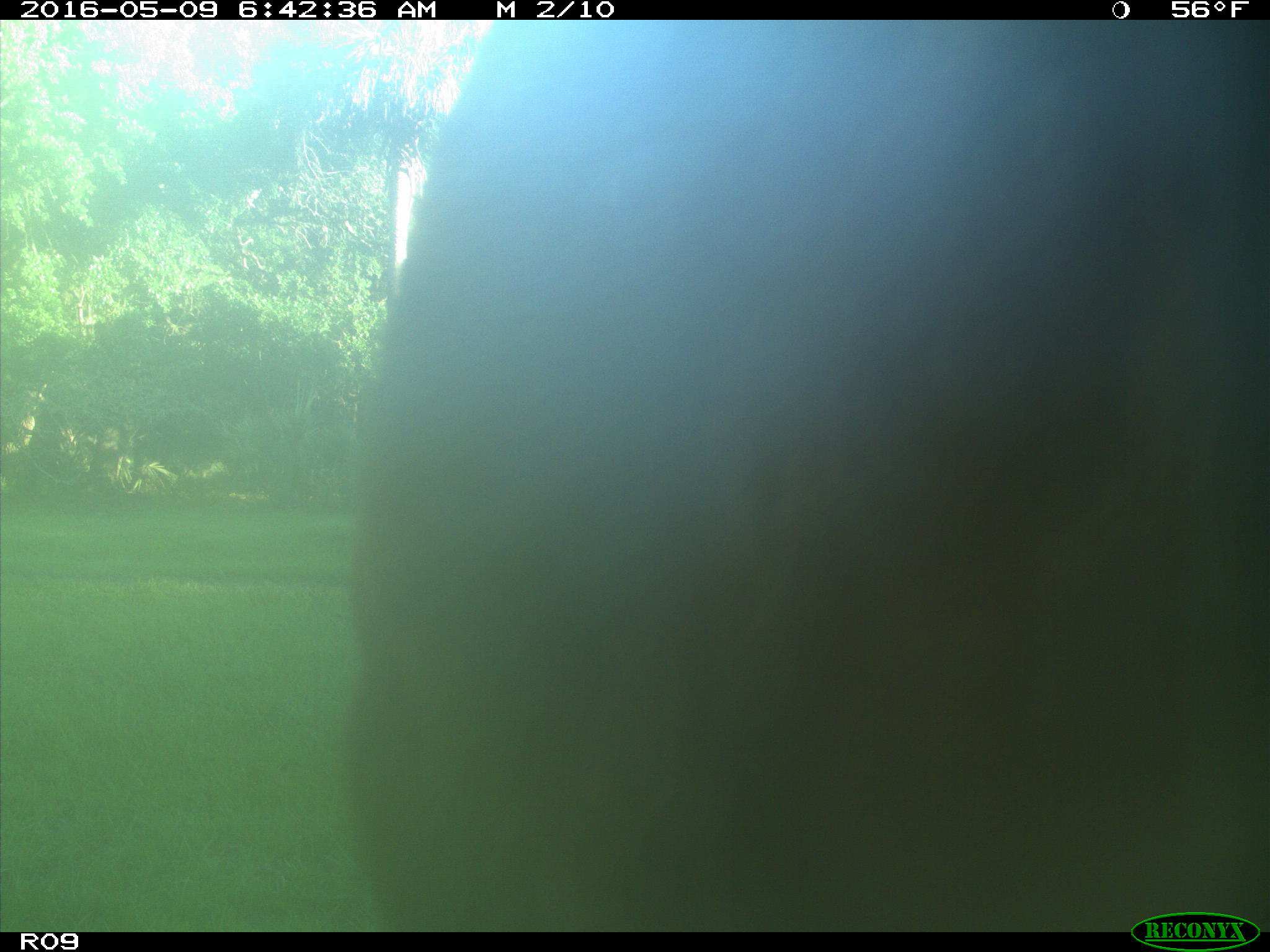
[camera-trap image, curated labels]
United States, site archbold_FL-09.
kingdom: Animalia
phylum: Chordata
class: Mammalia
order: Artiodactyla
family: Bovidae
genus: Bos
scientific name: Bos taurus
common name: domestic cow